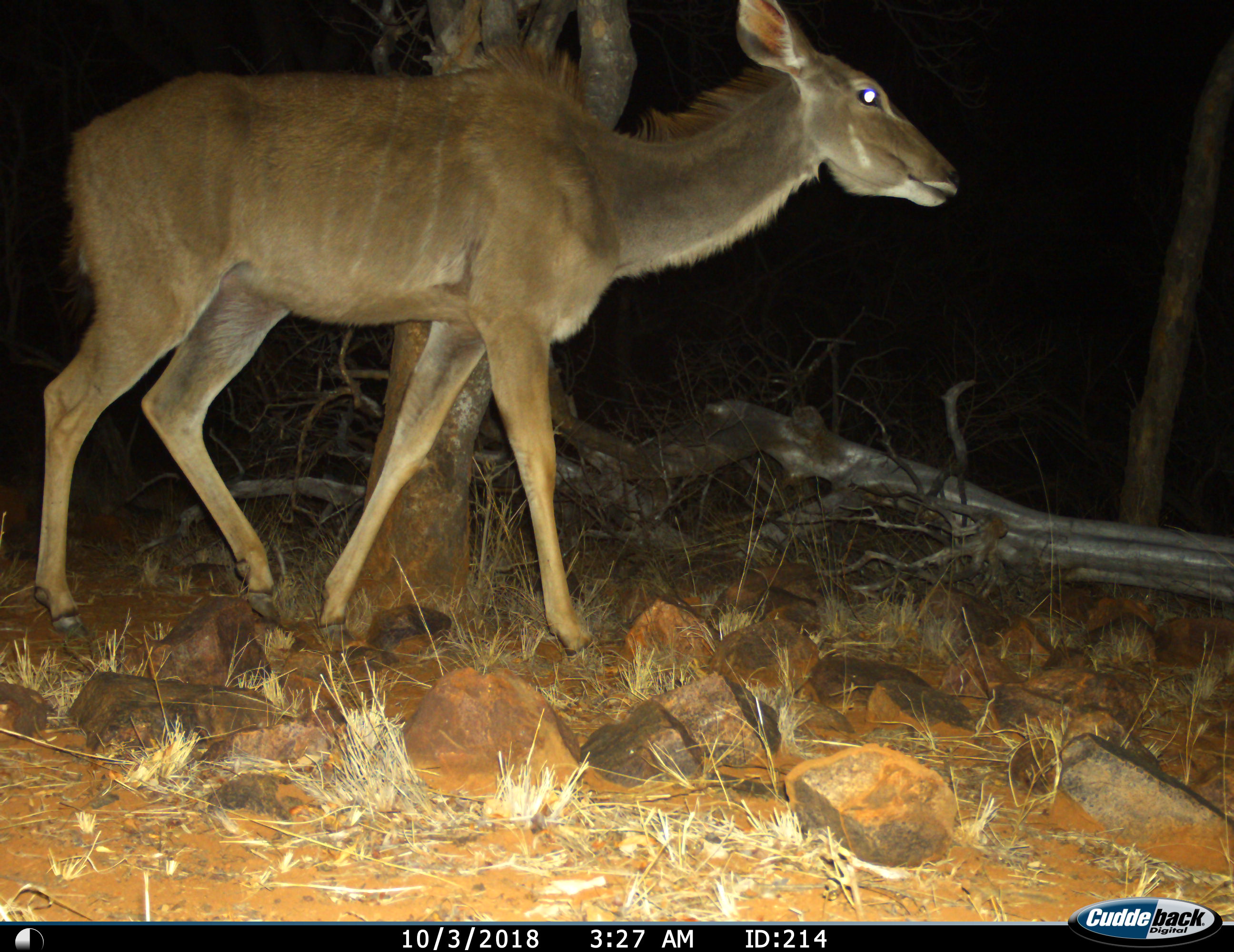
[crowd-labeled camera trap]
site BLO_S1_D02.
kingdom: Animalia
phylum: Chordata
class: Mammalia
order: Artiodactyla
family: Bovidae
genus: Tragelaphus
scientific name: Tragelaphus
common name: kudu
Kudu (Tragelaphus), count 1. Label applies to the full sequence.